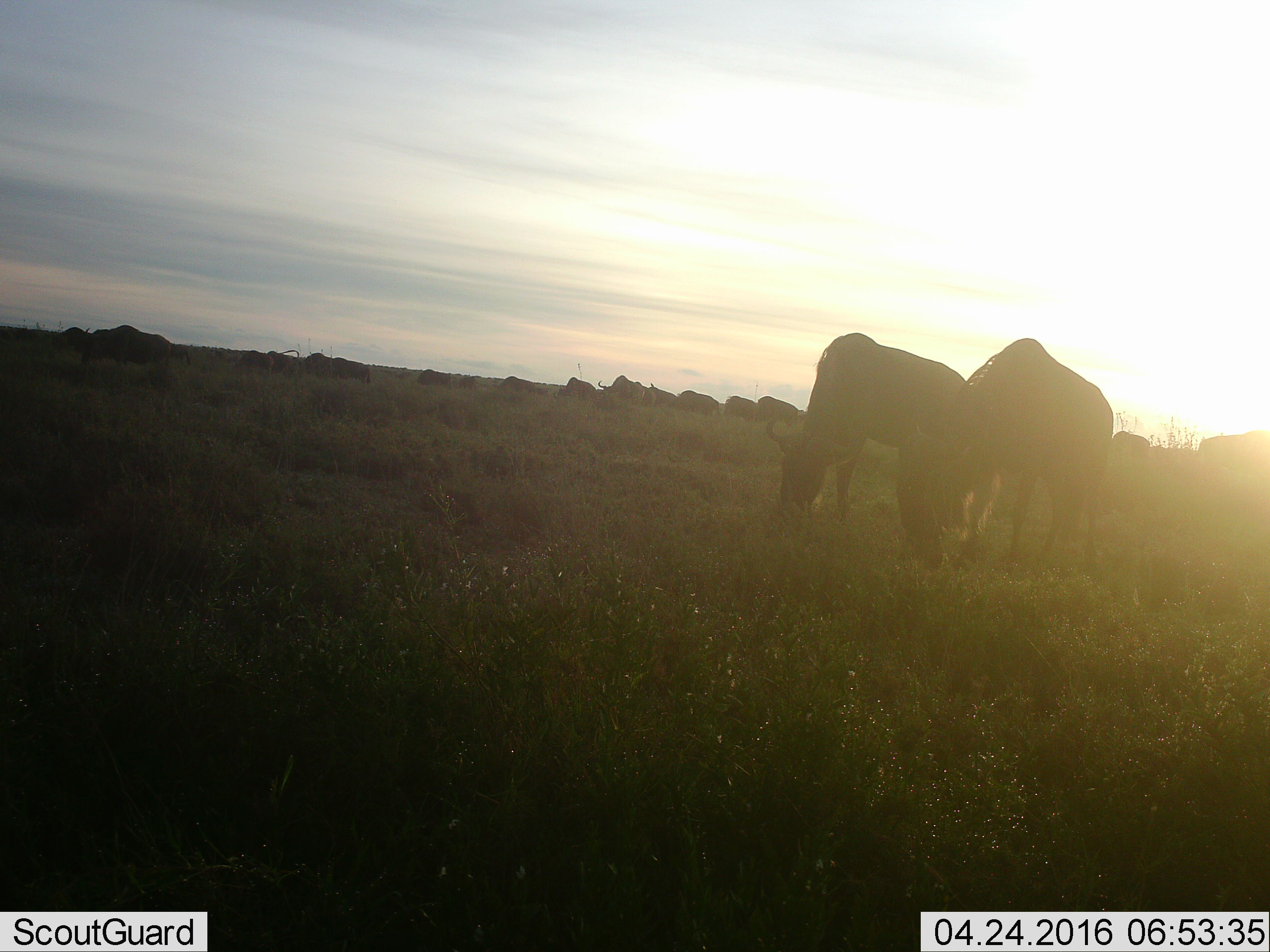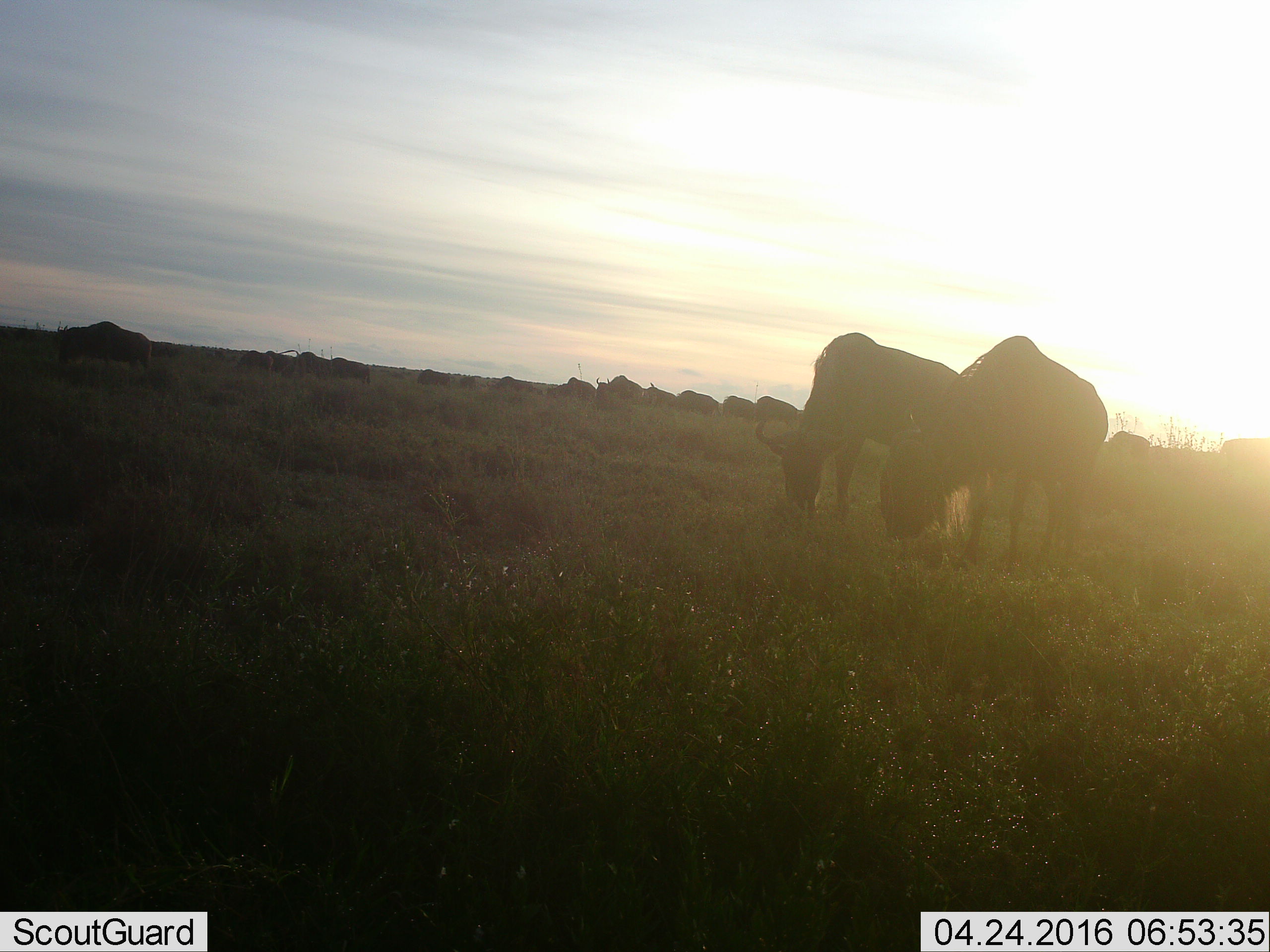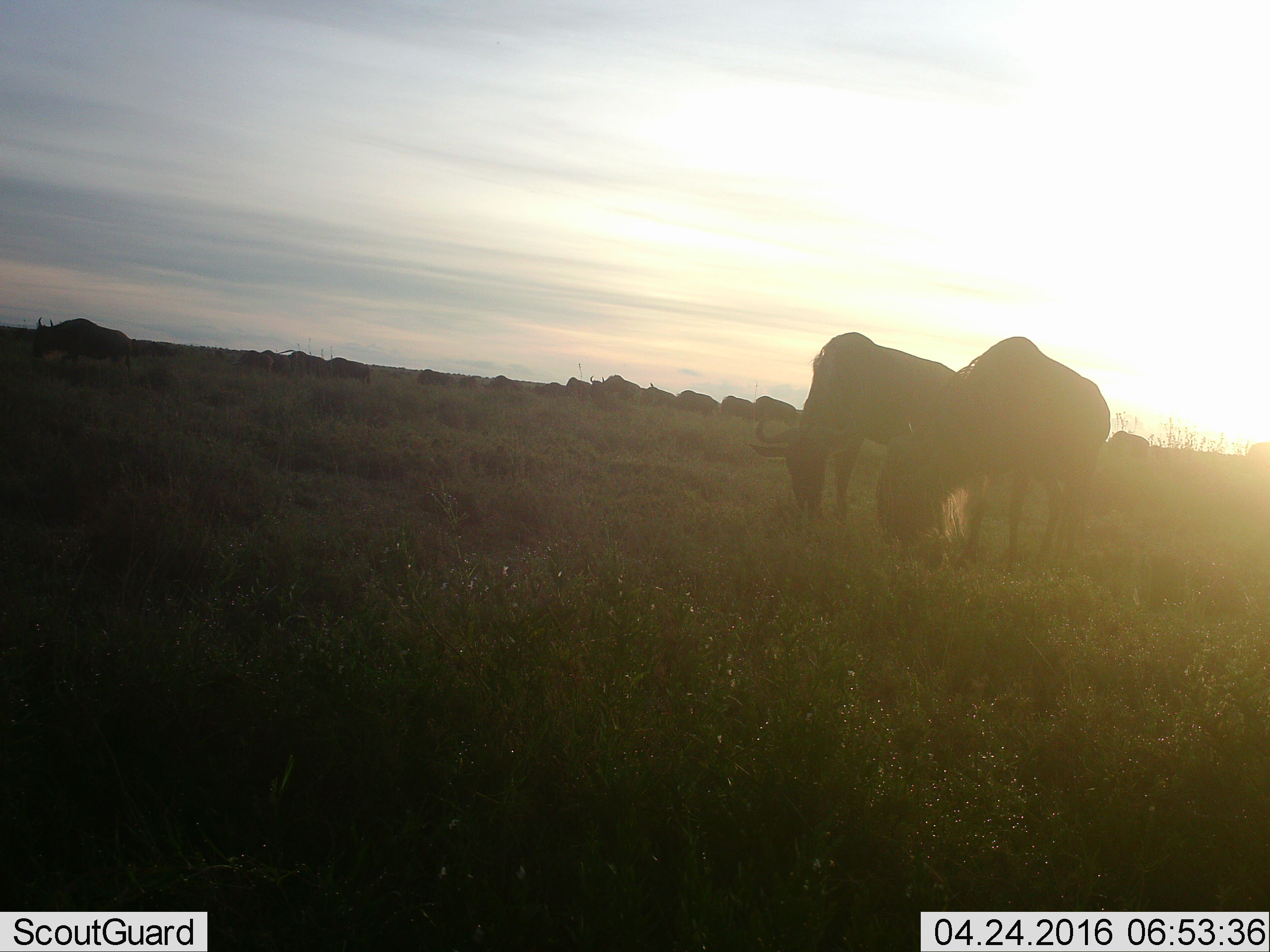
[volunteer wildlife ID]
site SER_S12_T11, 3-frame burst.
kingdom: Animalia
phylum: Chordata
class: Mammalia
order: Artiodactyla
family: Bovidae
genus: Connochaetes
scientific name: Connochaetes taurinus taurinus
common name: blue wildebeest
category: wildebeestblue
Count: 11-50.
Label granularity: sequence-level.